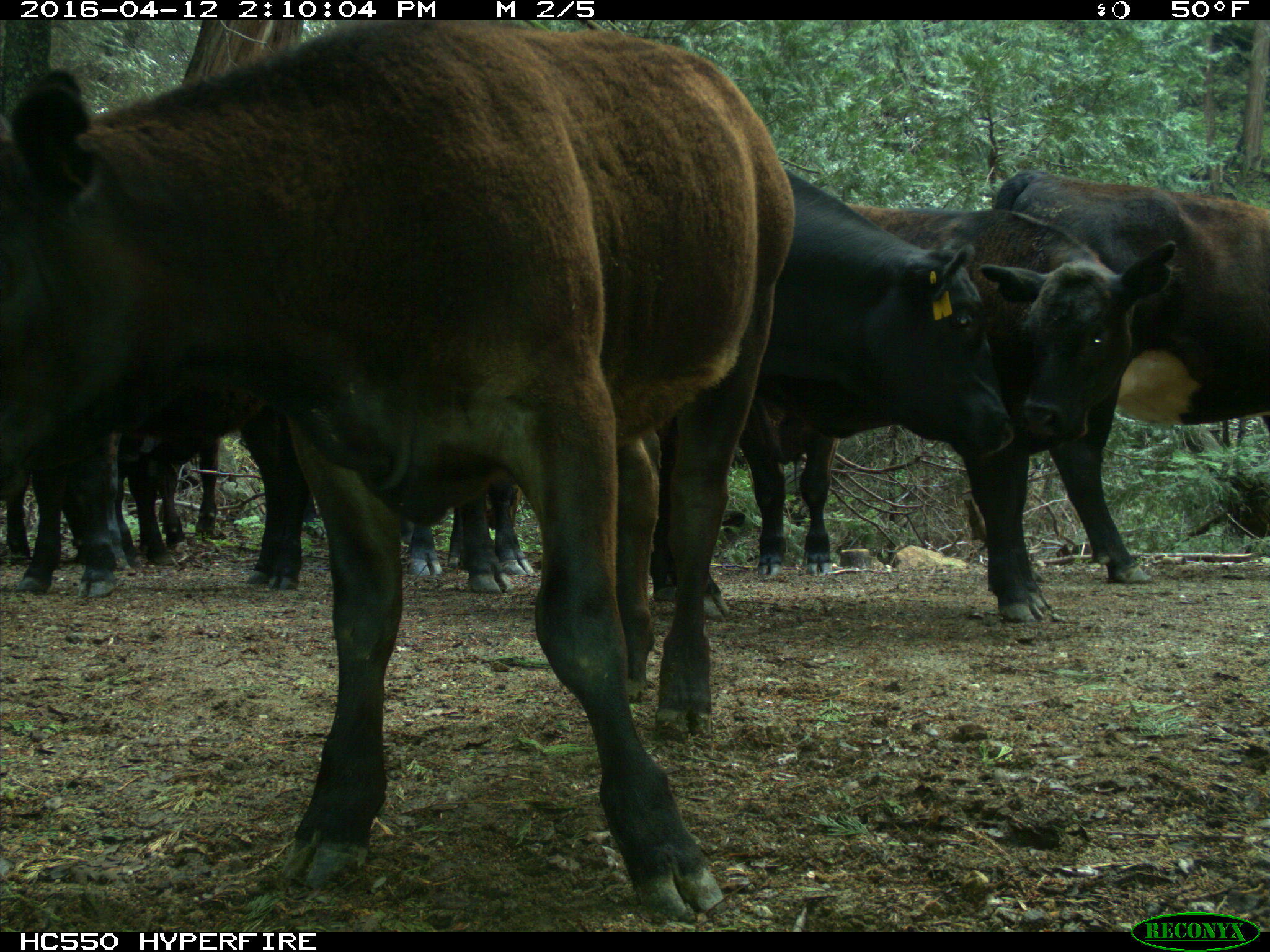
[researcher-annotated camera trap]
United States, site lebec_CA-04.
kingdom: Animalia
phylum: Chordata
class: Mammalia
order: Artiodactyla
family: Bovidae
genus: Bos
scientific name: Bos taurus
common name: domestic cow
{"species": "Bos taurus (domestic cow)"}